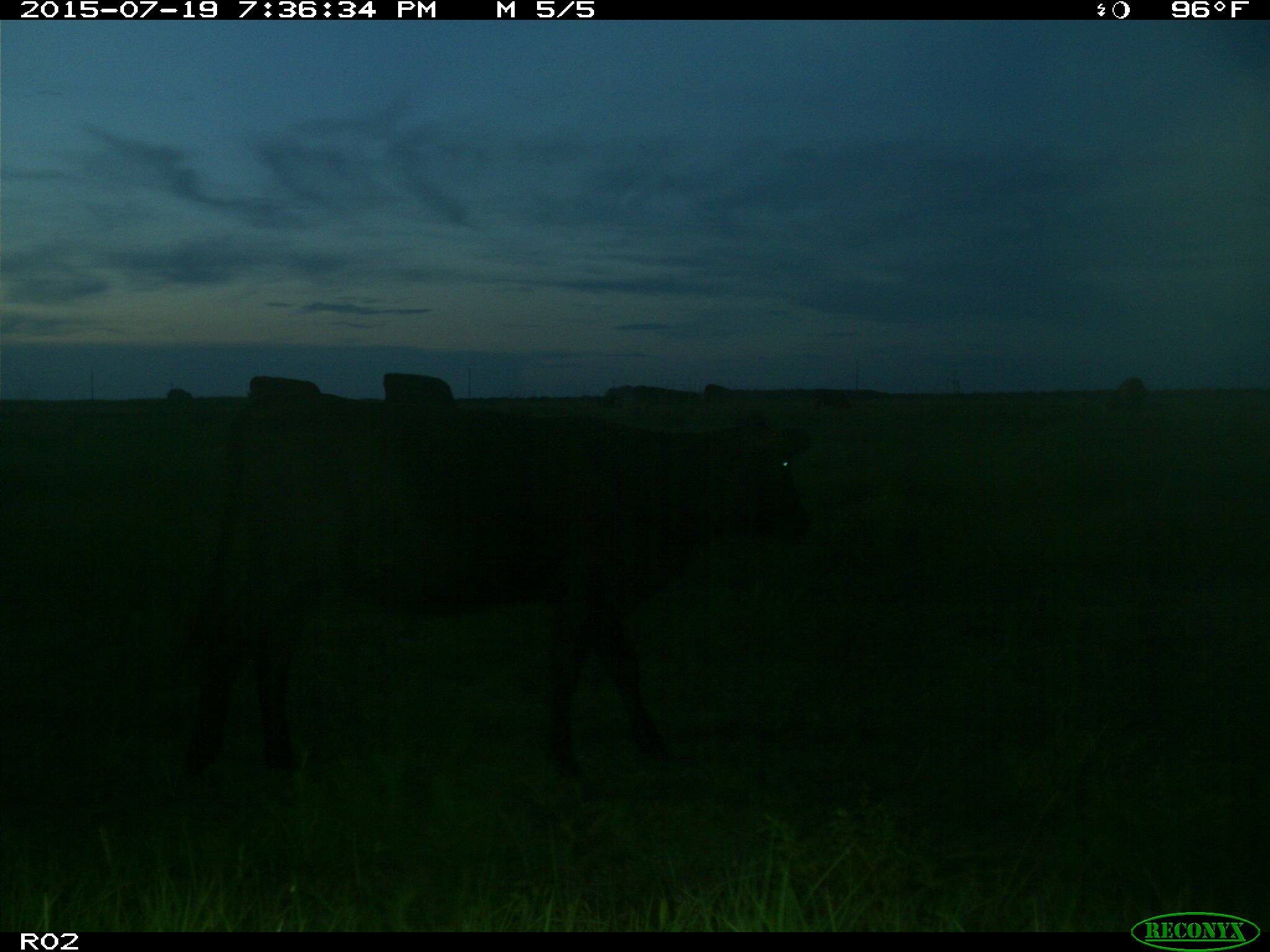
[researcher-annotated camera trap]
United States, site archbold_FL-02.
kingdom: Animalia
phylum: Chordata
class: Mammalia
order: Artiodactyla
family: Bovidae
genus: Bos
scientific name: Bos taurus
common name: domestic cow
Bos taurus (domestic cow).